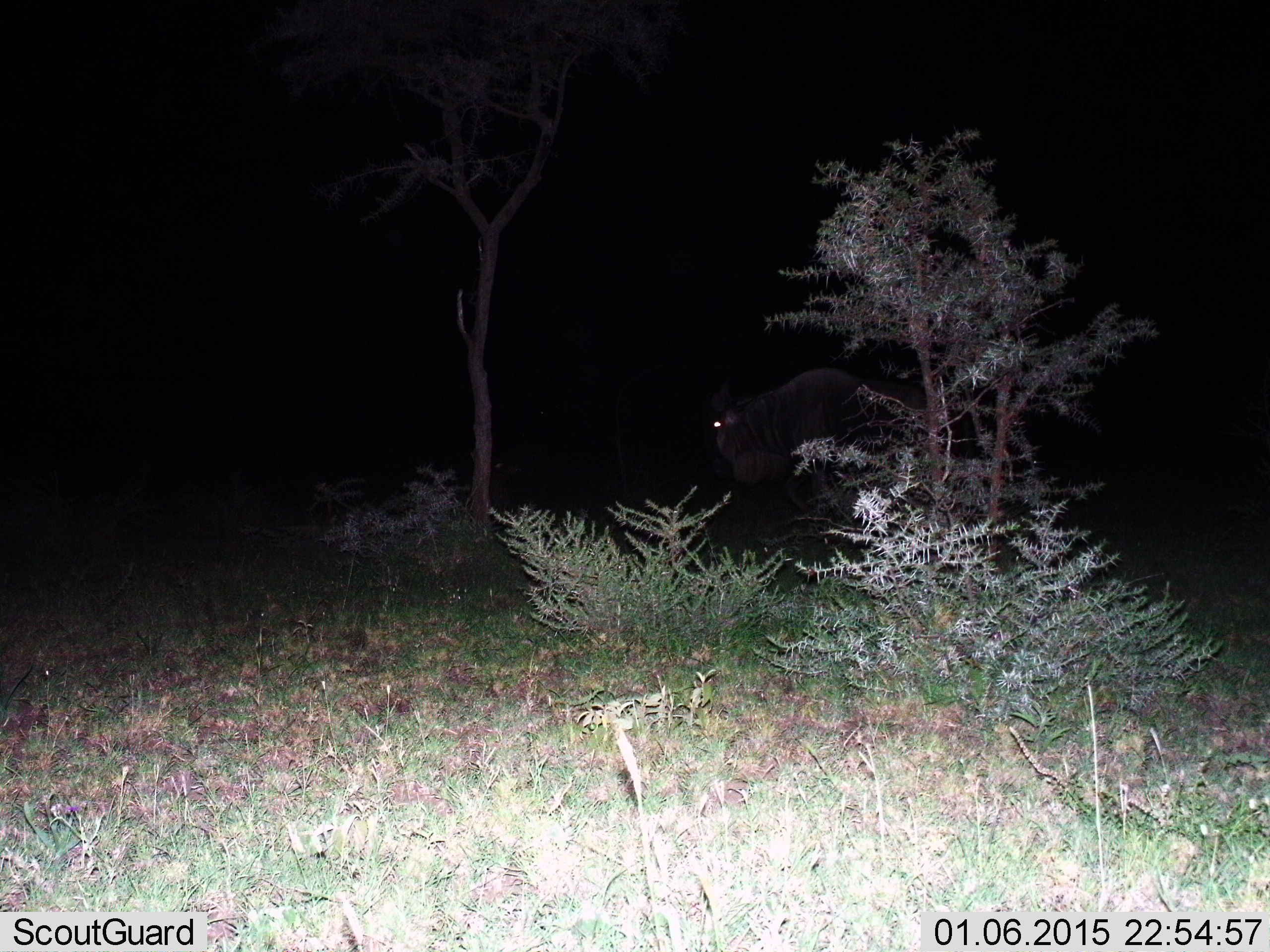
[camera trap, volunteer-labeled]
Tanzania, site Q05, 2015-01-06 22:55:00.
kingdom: Animalia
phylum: Chordata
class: Mammalia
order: Artiodactyla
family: Bovidae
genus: Connochaetes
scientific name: Connochaetes taurinus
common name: blue wildebeest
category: wildebeest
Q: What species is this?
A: Wildebeest (blue wildebeest) (Connochaetes taurinus).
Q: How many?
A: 1.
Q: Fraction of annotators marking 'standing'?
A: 56%.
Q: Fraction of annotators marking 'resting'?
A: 0%.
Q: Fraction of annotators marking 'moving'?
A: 44%.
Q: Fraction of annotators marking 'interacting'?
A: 0%.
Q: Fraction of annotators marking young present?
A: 0%.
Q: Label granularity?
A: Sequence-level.